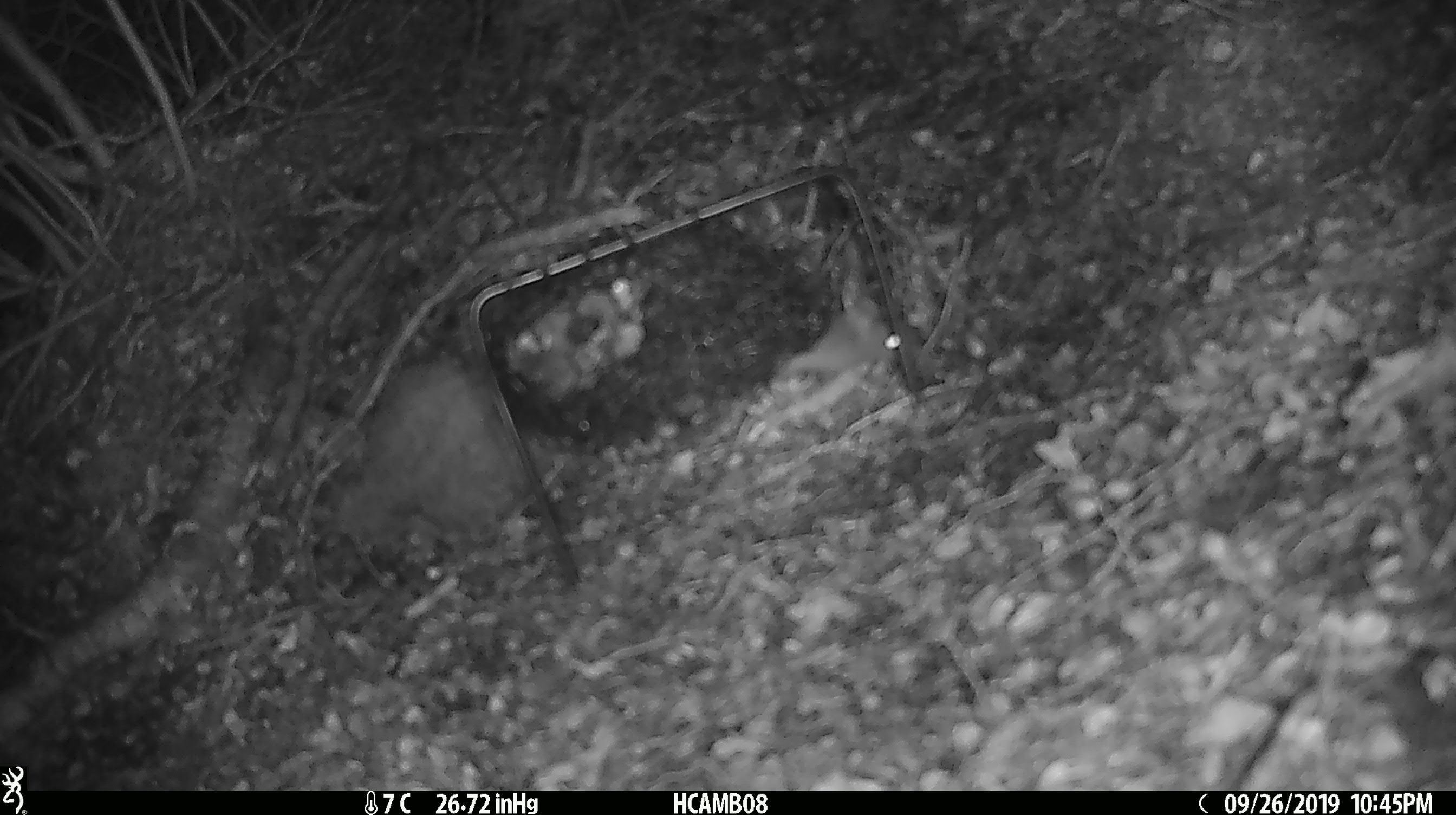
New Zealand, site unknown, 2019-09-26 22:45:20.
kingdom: Animalia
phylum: Chordata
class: Mammalia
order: Rodentia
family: Muridae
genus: Mus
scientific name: Mus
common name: mouse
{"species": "mouse (Mus)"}